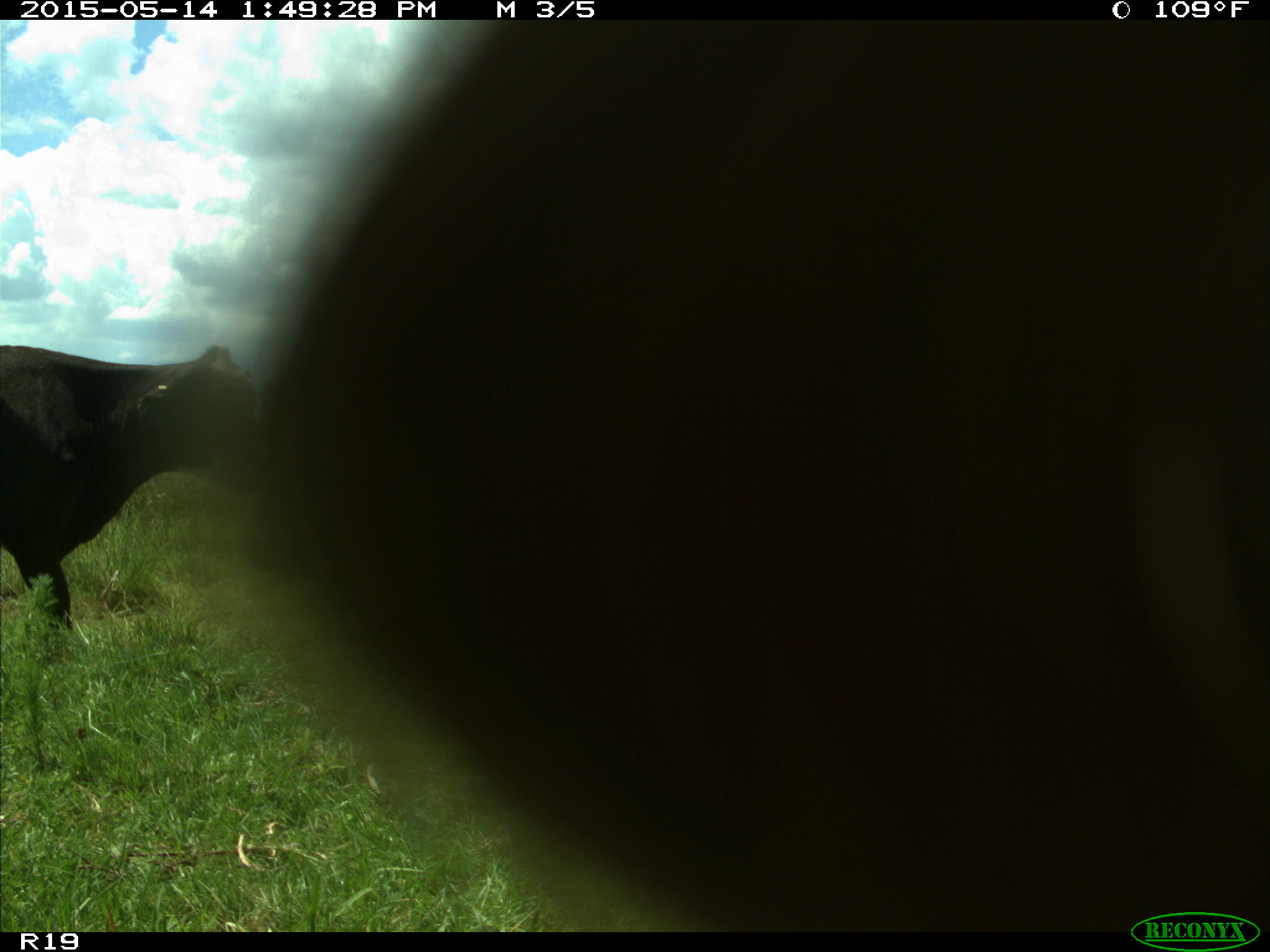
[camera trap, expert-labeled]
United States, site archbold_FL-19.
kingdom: Animalia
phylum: Chordata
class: Mammalia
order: Artiodactyla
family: Bovidae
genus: Bos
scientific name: Bos taurus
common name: domestic cow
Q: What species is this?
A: Bos taurus (domestic cow).